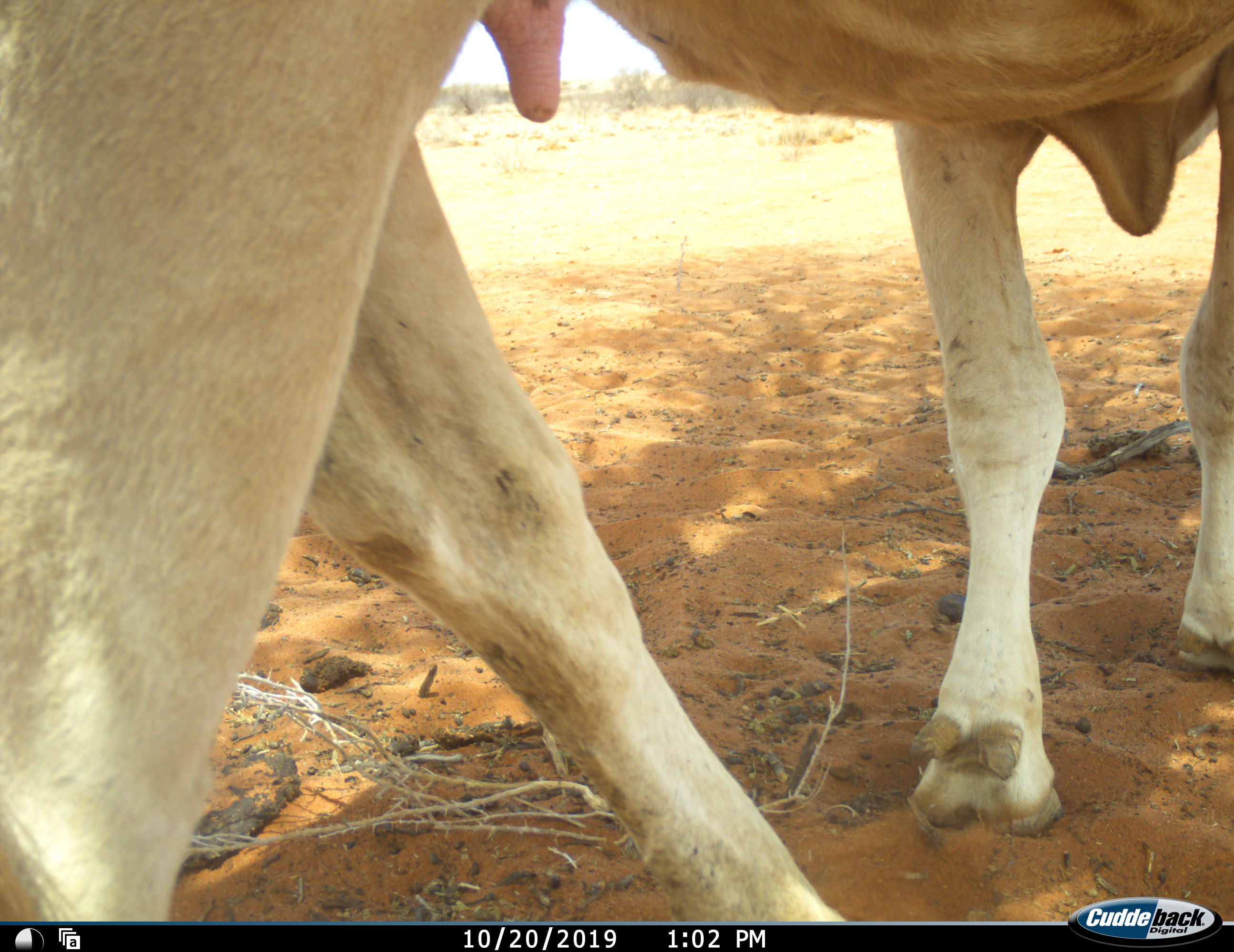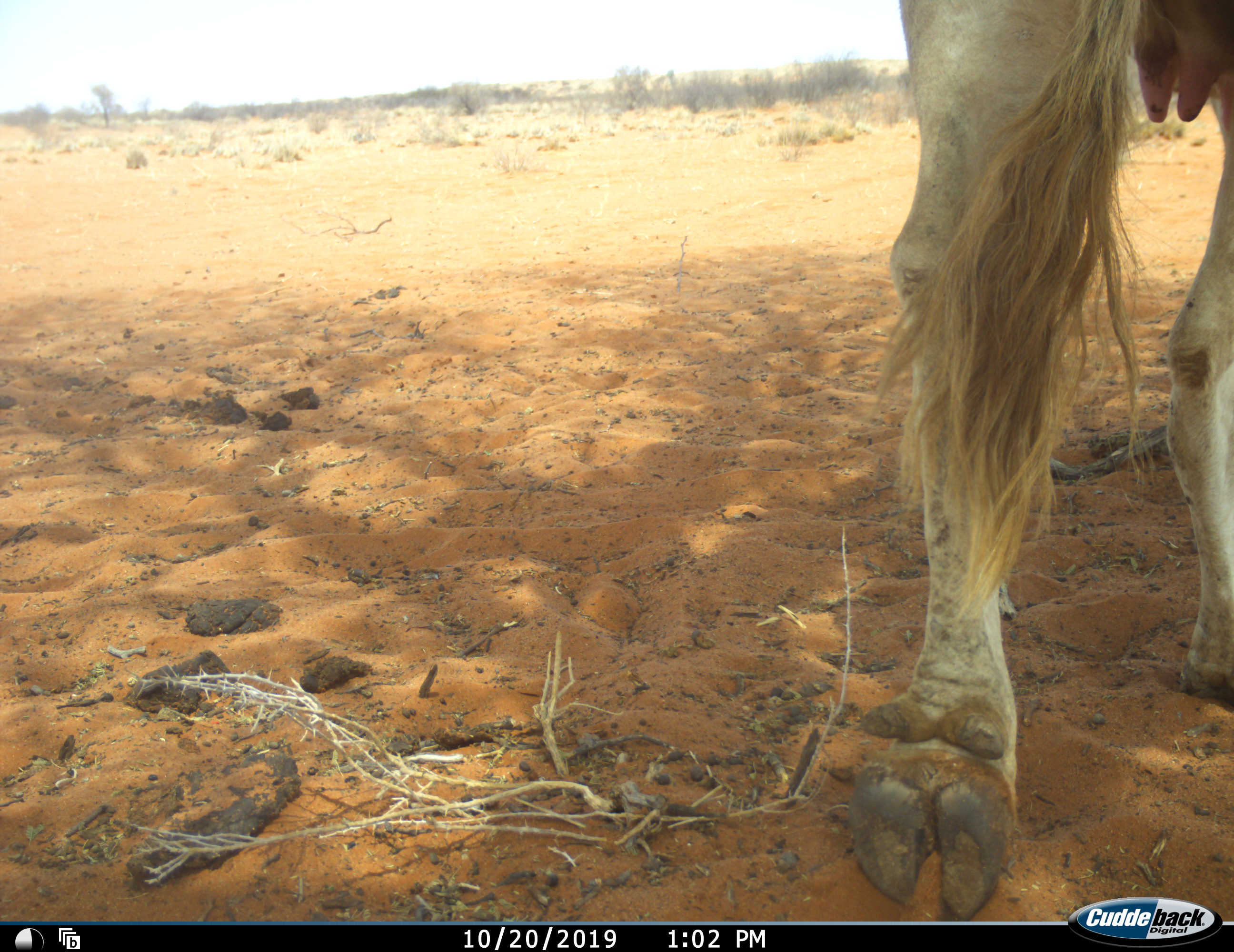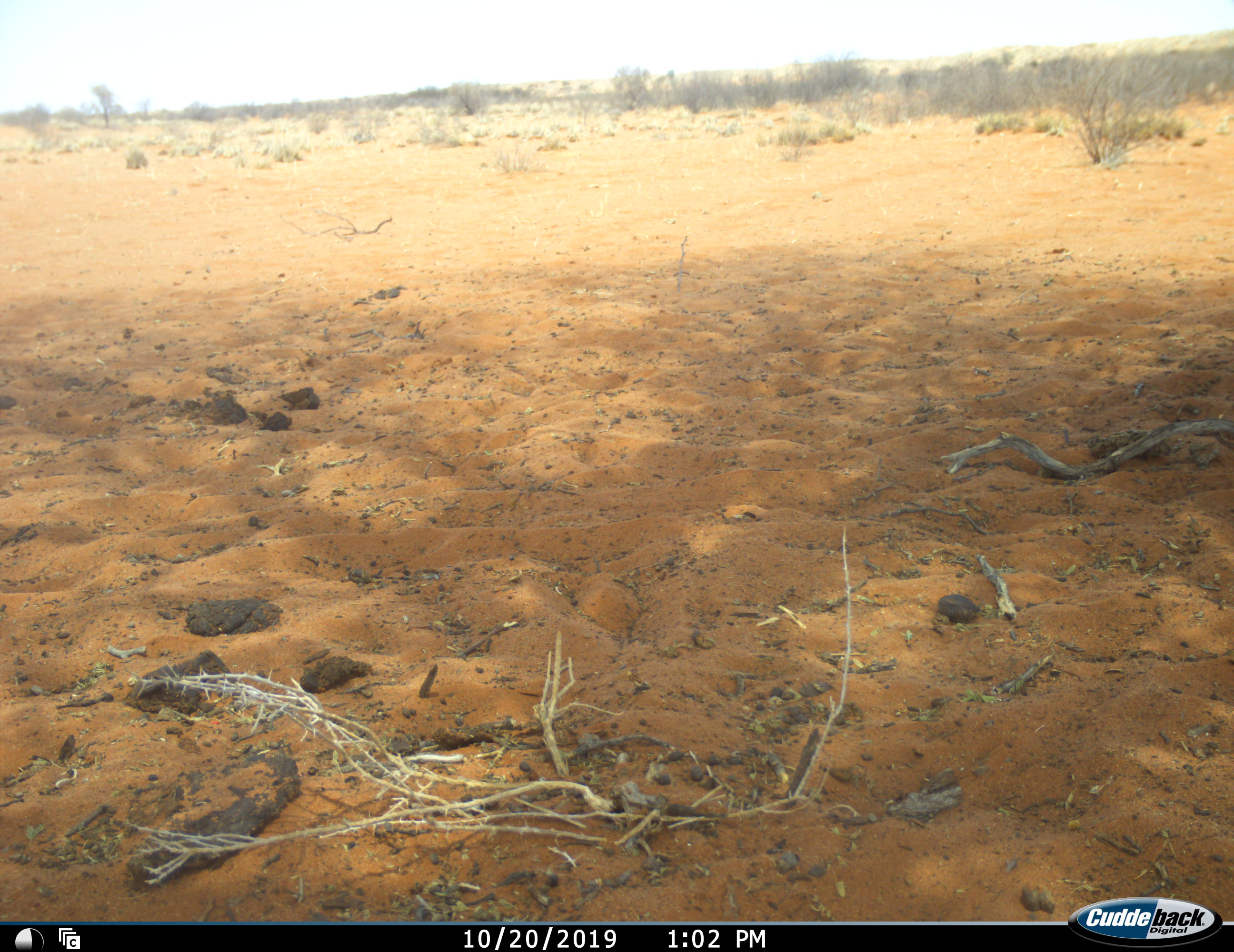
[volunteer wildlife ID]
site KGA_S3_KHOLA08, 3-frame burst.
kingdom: Animalia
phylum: Chordata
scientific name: Vertebrata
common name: domestic animal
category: domesticanimal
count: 1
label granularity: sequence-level